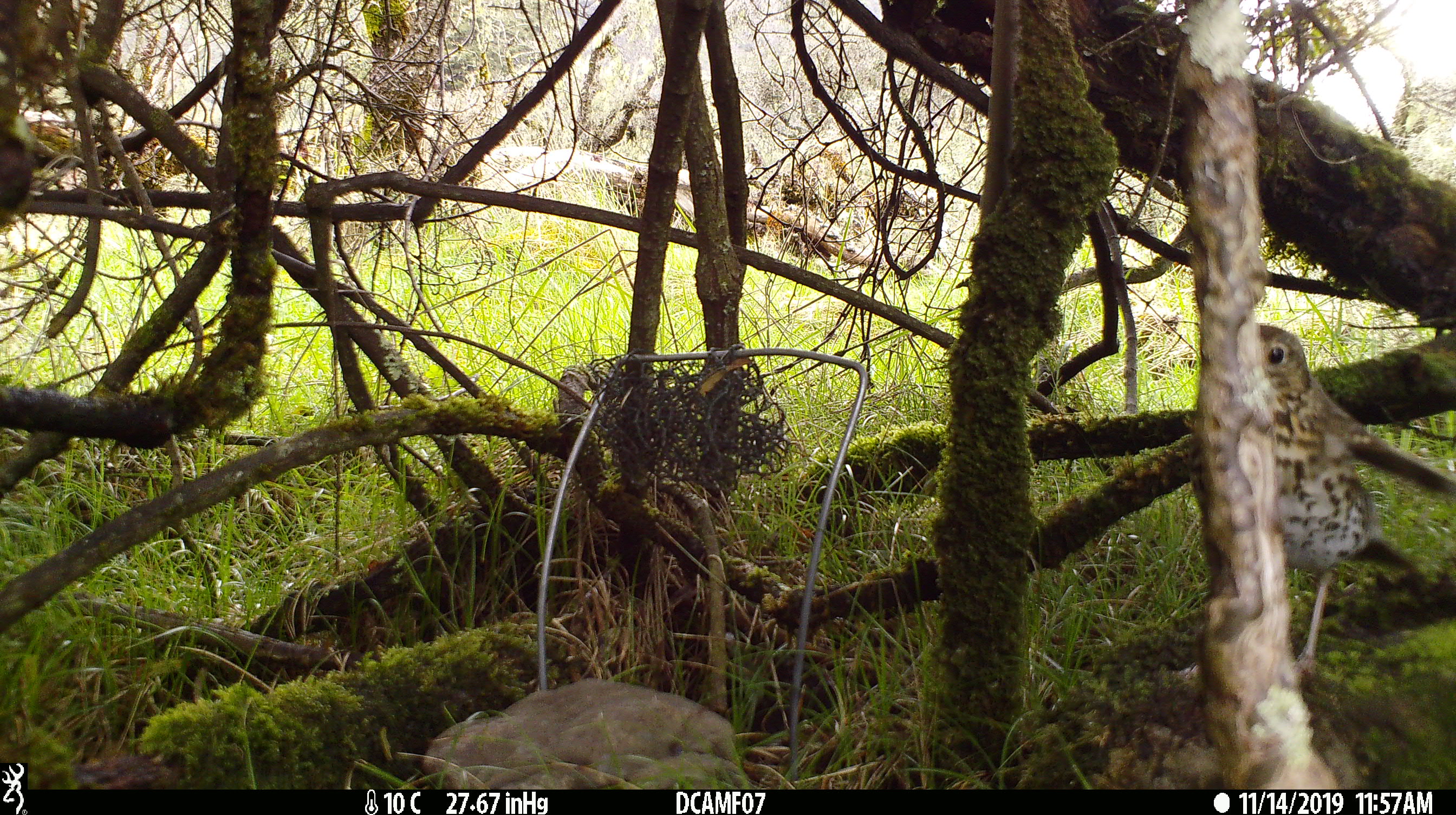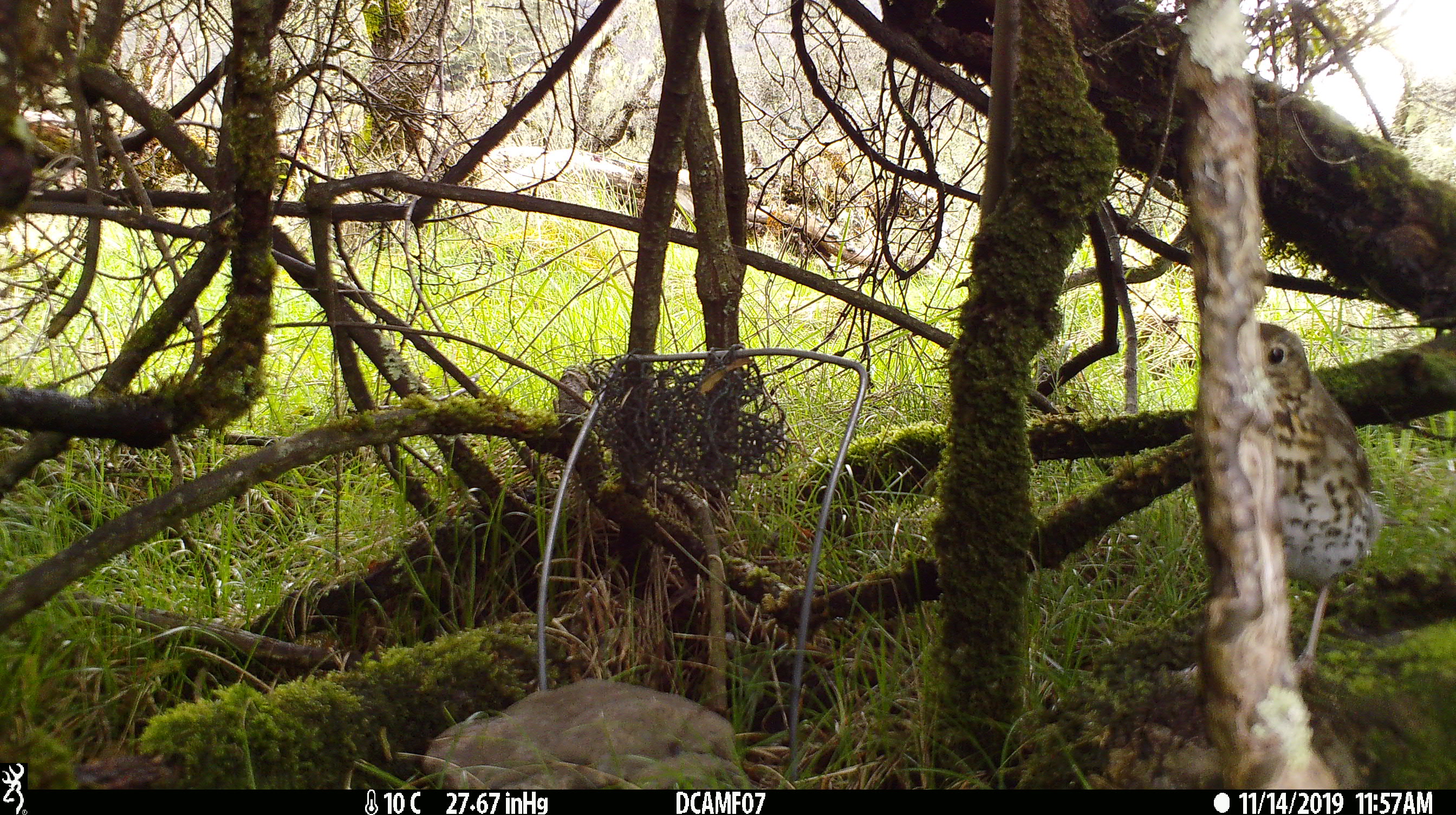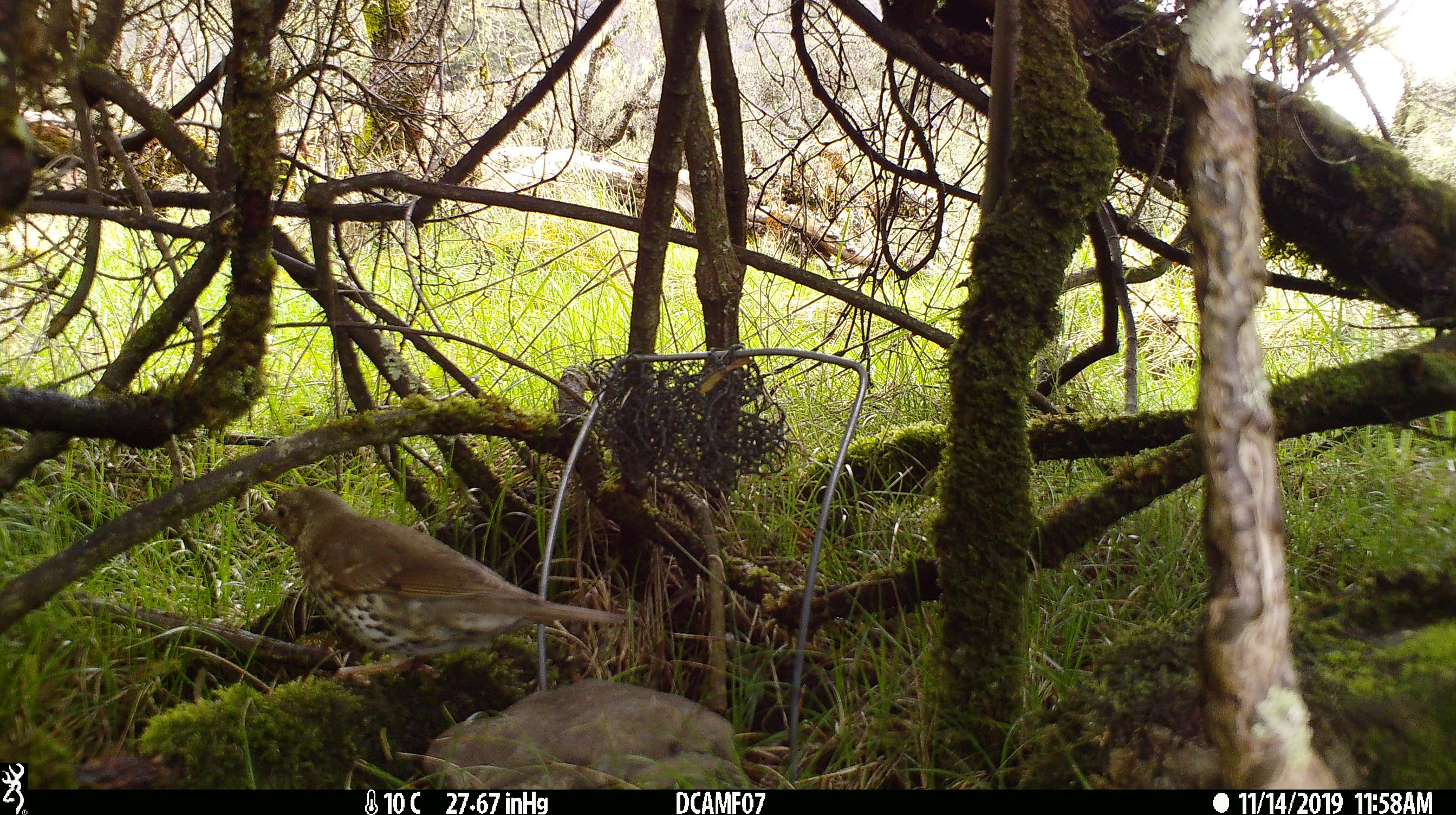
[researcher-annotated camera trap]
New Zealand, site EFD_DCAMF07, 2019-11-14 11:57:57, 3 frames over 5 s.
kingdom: Animalia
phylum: Chordata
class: Aves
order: Passeriformes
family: Turdidae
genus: Turdus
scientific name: Turdus philomelos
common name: song thrush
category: thrush